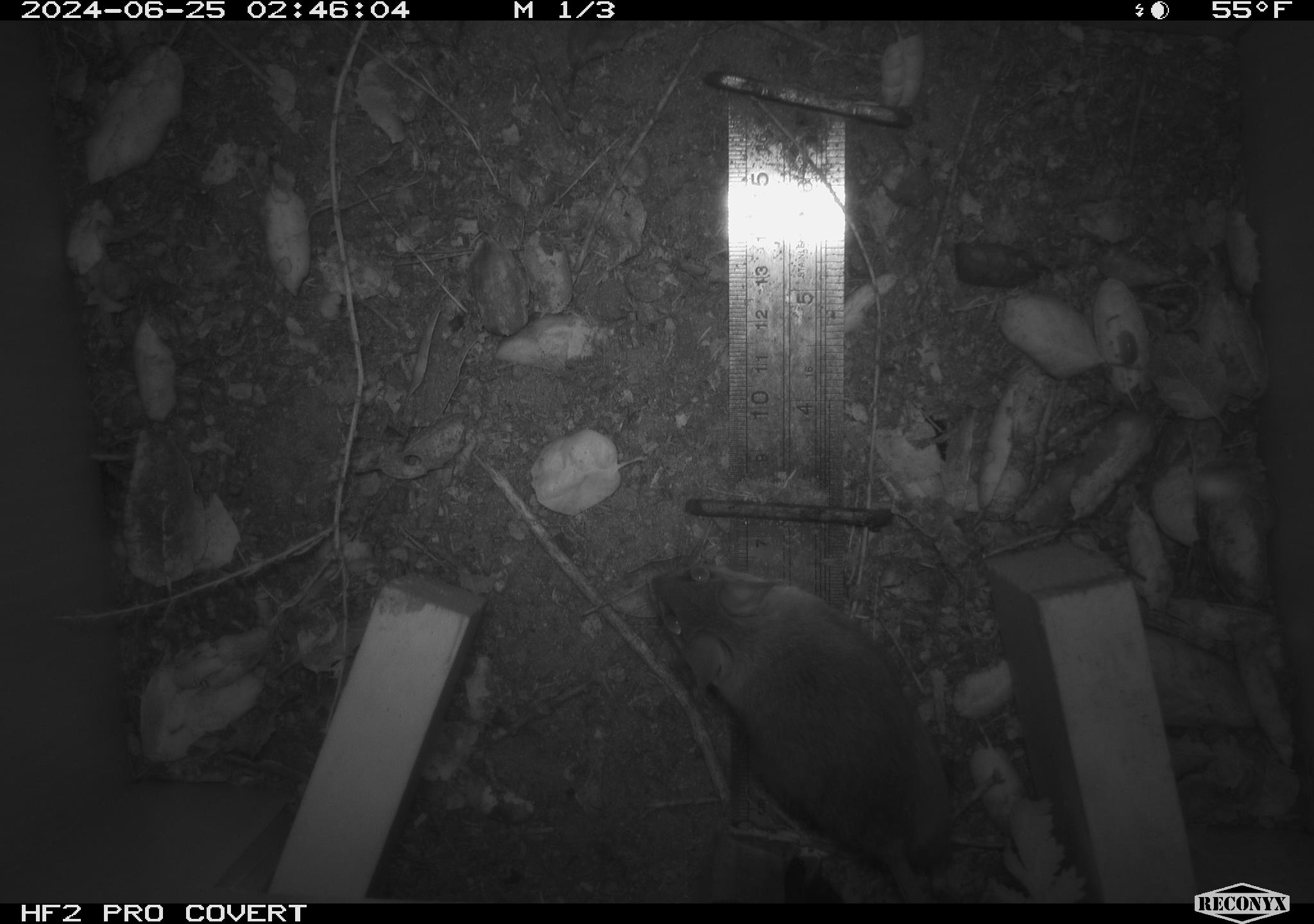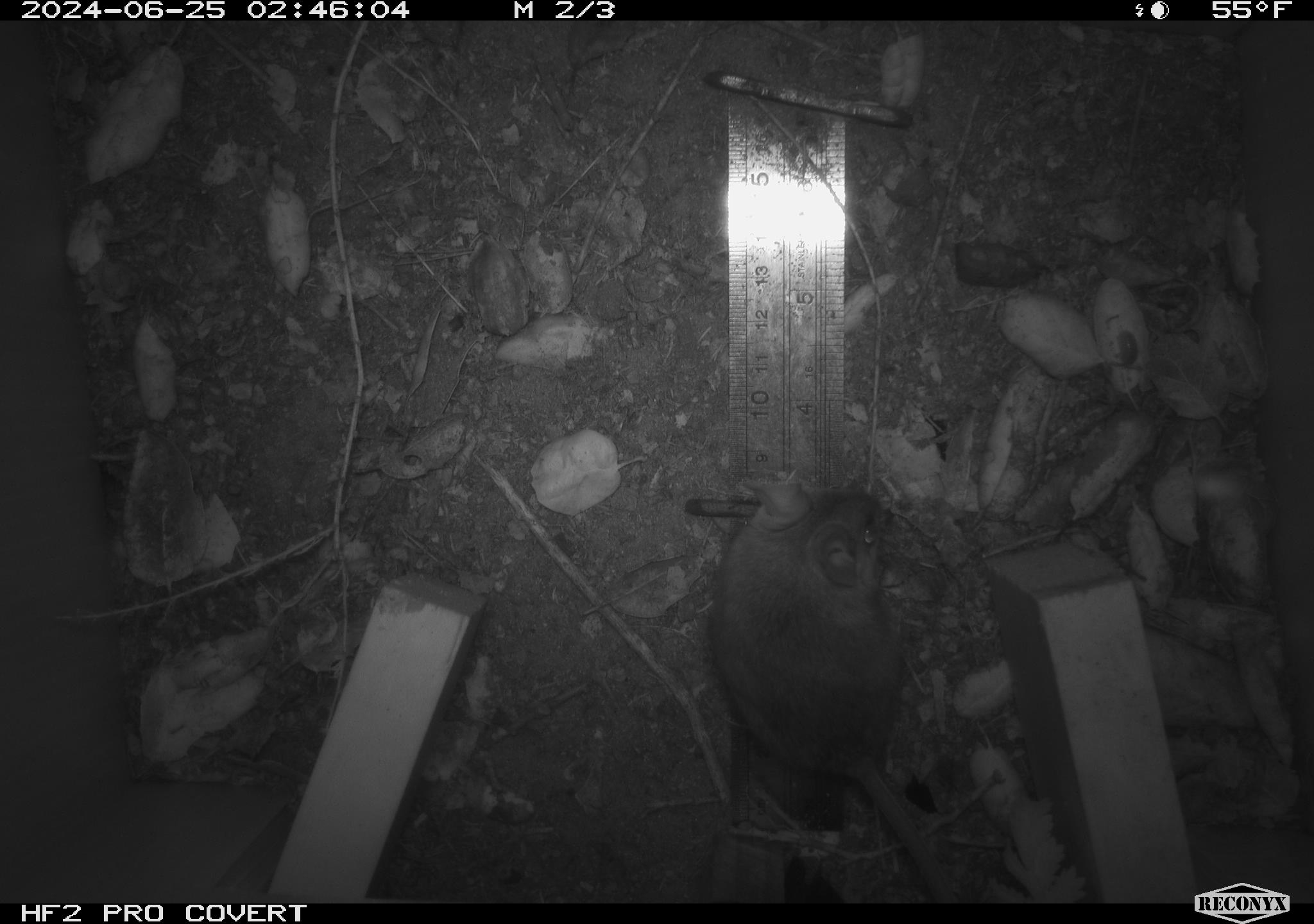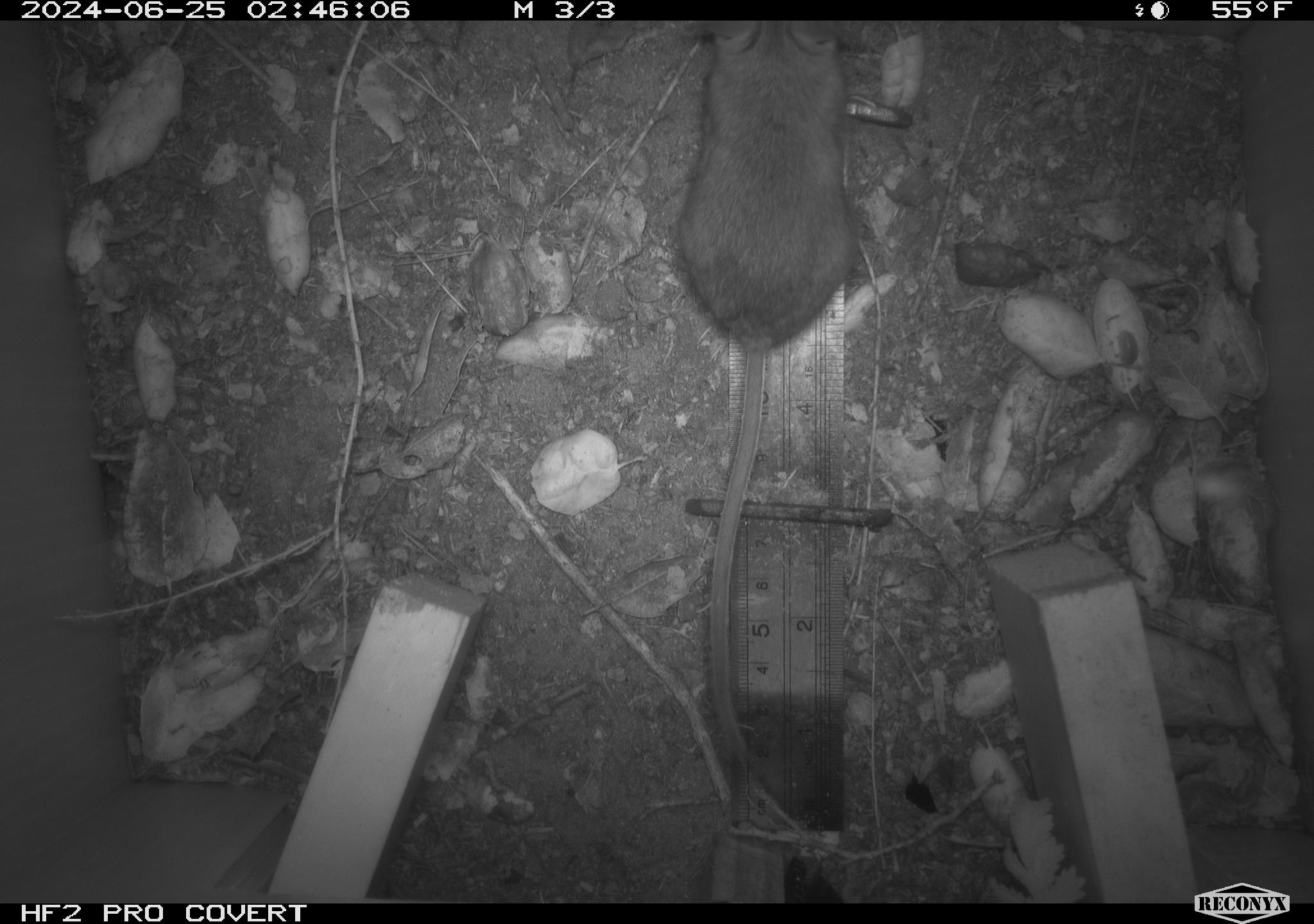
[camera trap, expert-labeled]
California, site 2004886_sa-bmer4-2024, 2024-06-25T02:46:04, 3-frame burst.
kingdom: Animalia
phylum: Chordata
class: Mammalia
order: Rodentia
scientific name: Rodentia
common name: mouse species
Mouse species (Rodentia).